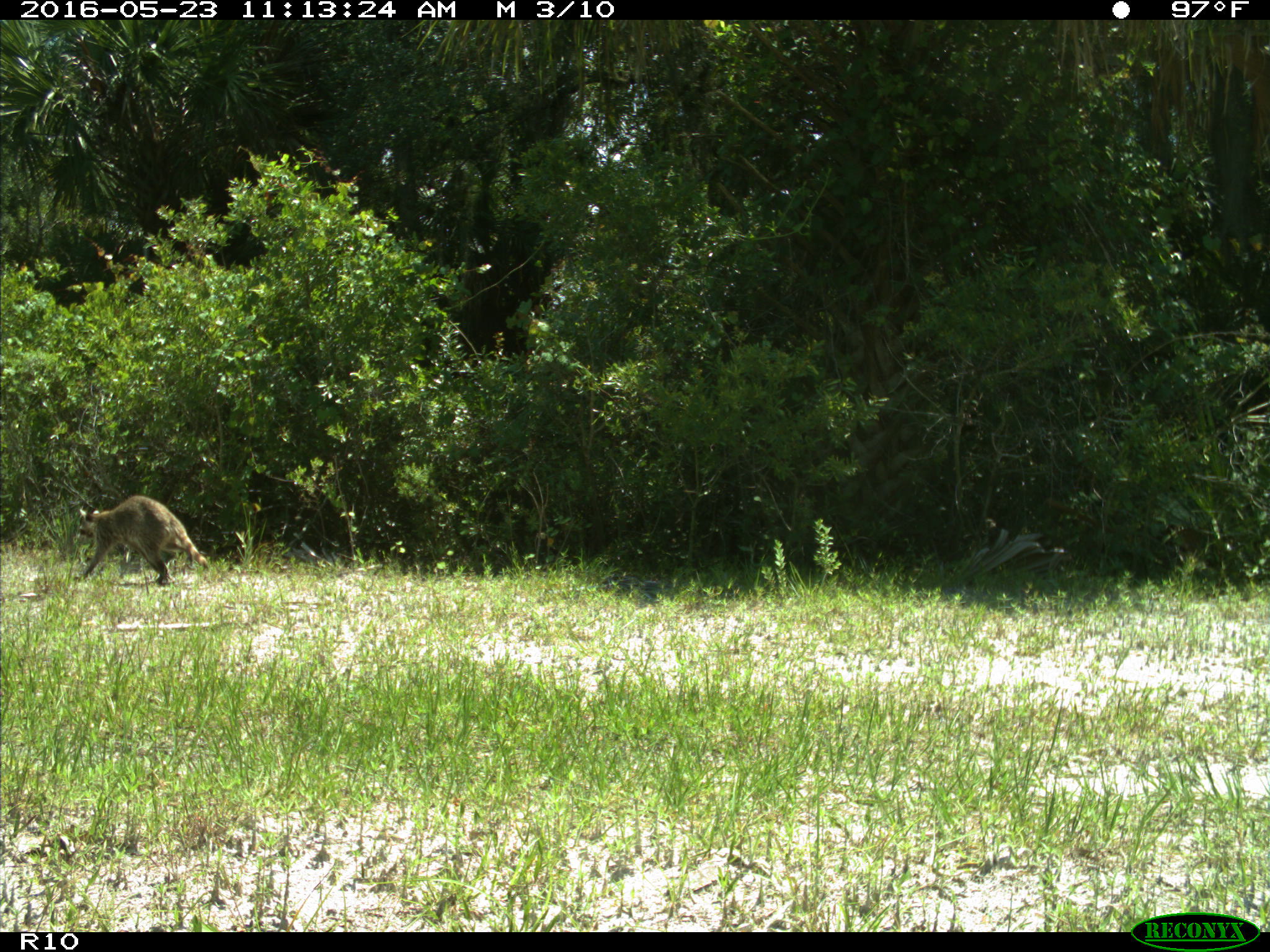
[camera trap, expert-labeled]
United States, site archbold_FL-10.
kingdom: Animalia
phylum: Chordata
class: Mammalia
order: Carnivora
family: Procyonidae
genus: Procyon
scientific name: Procyon lotor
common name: common raccoon